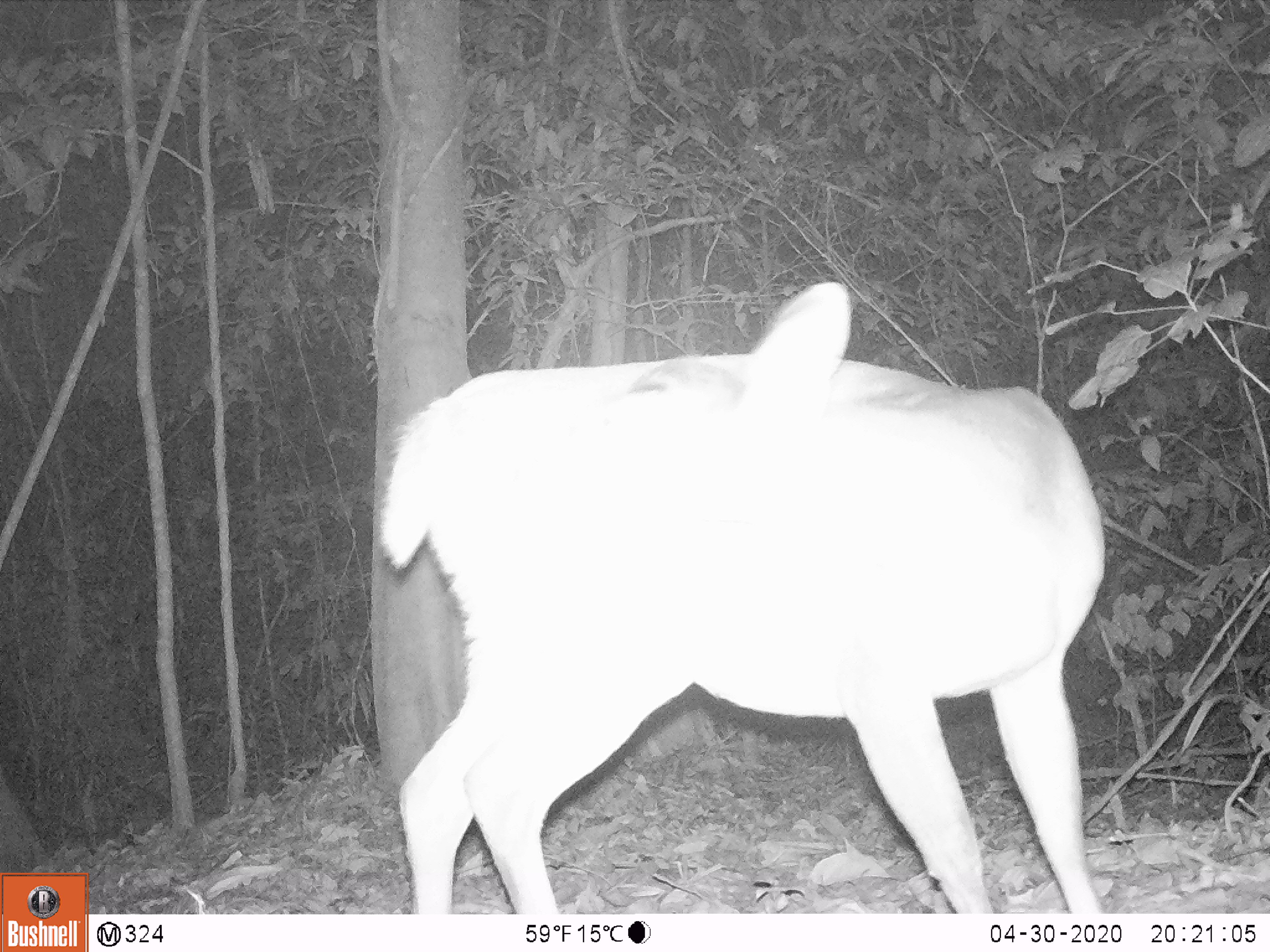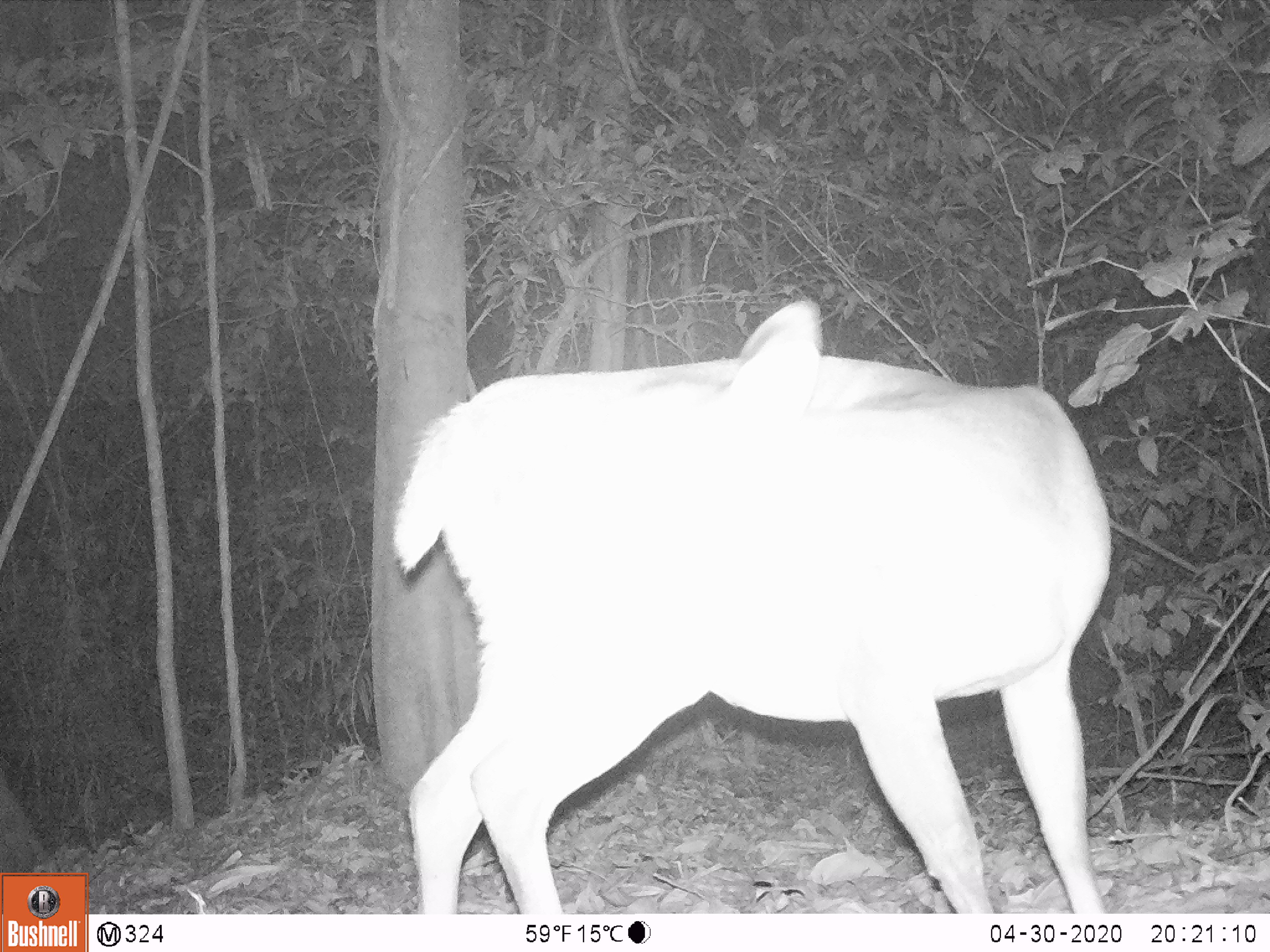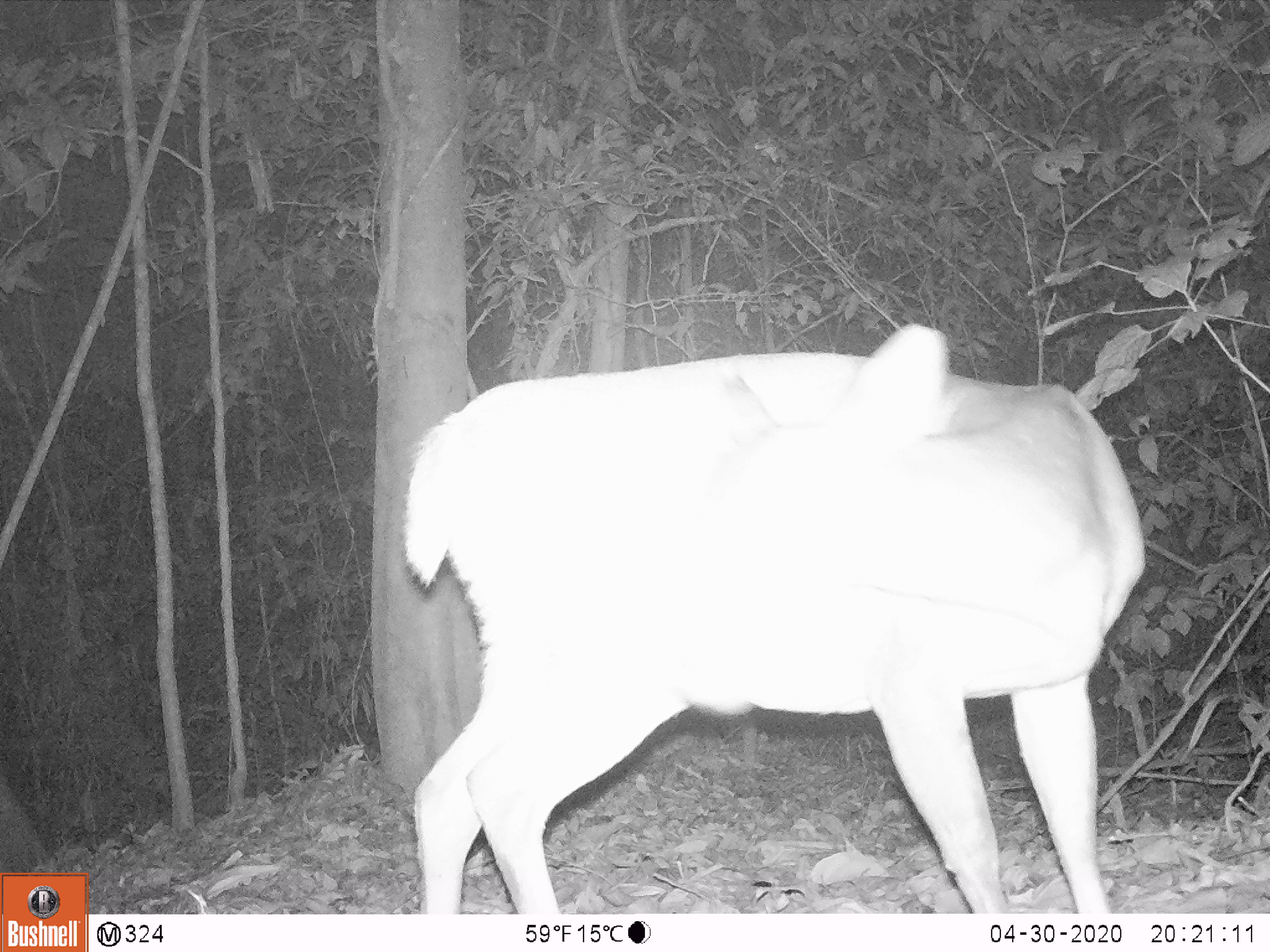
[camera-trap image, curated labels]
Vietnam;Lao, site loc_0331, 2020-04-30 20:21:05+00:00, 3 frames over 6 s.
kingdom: Animalia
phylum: Chordata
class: Mammalia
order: Artiodactyla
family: Cervidae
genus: Muntiacus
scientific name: Muntiacus vuquangensis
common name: large-antlered muntjac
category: large antlered muntjac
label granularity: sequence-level